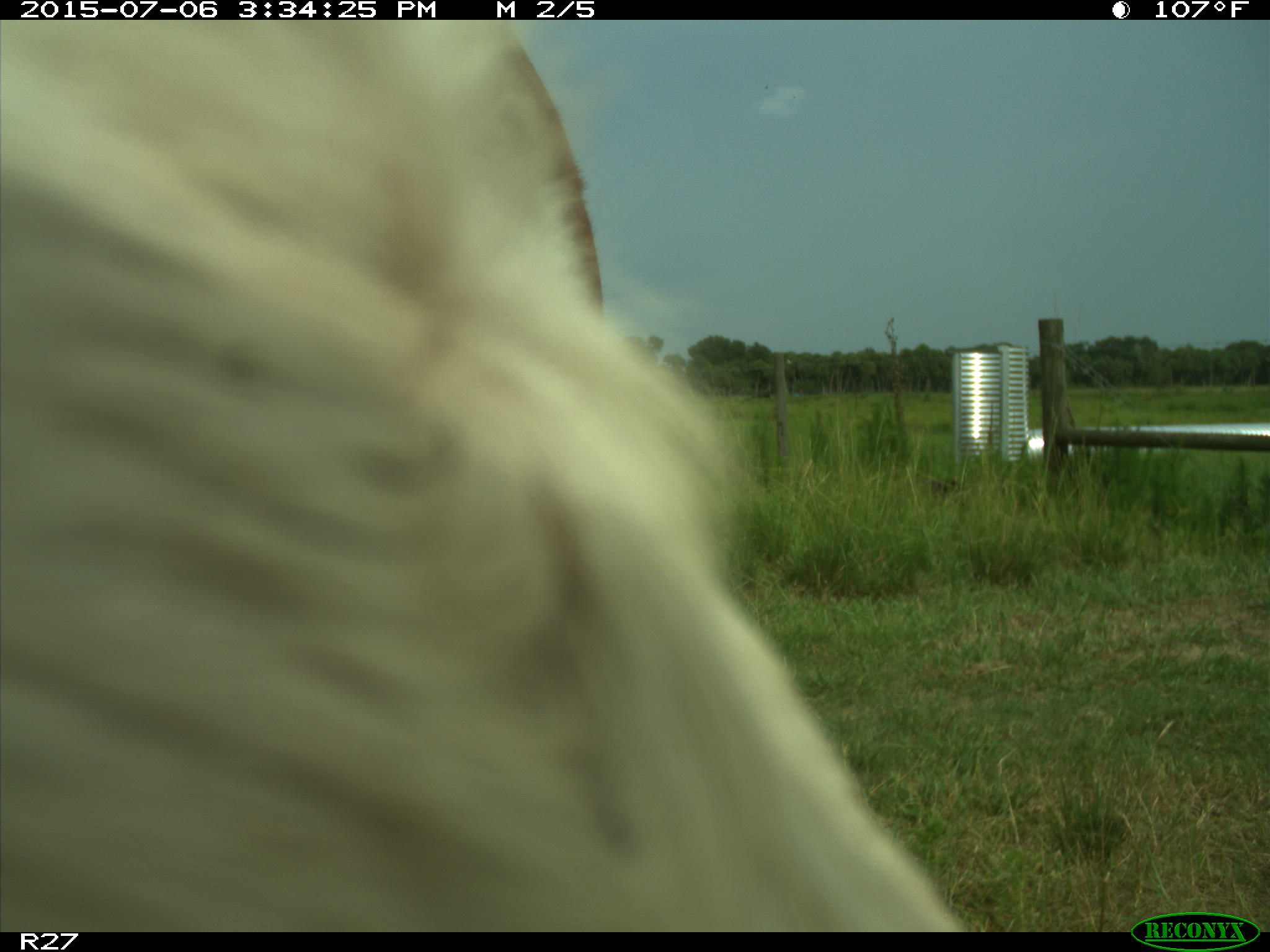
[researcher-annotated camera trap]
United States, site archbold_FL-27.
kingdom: Animalia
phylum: Chordata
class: Mammalia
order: Artiodactyla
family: Bovidae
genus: Bos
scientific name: Bos taurus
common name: domestic cow